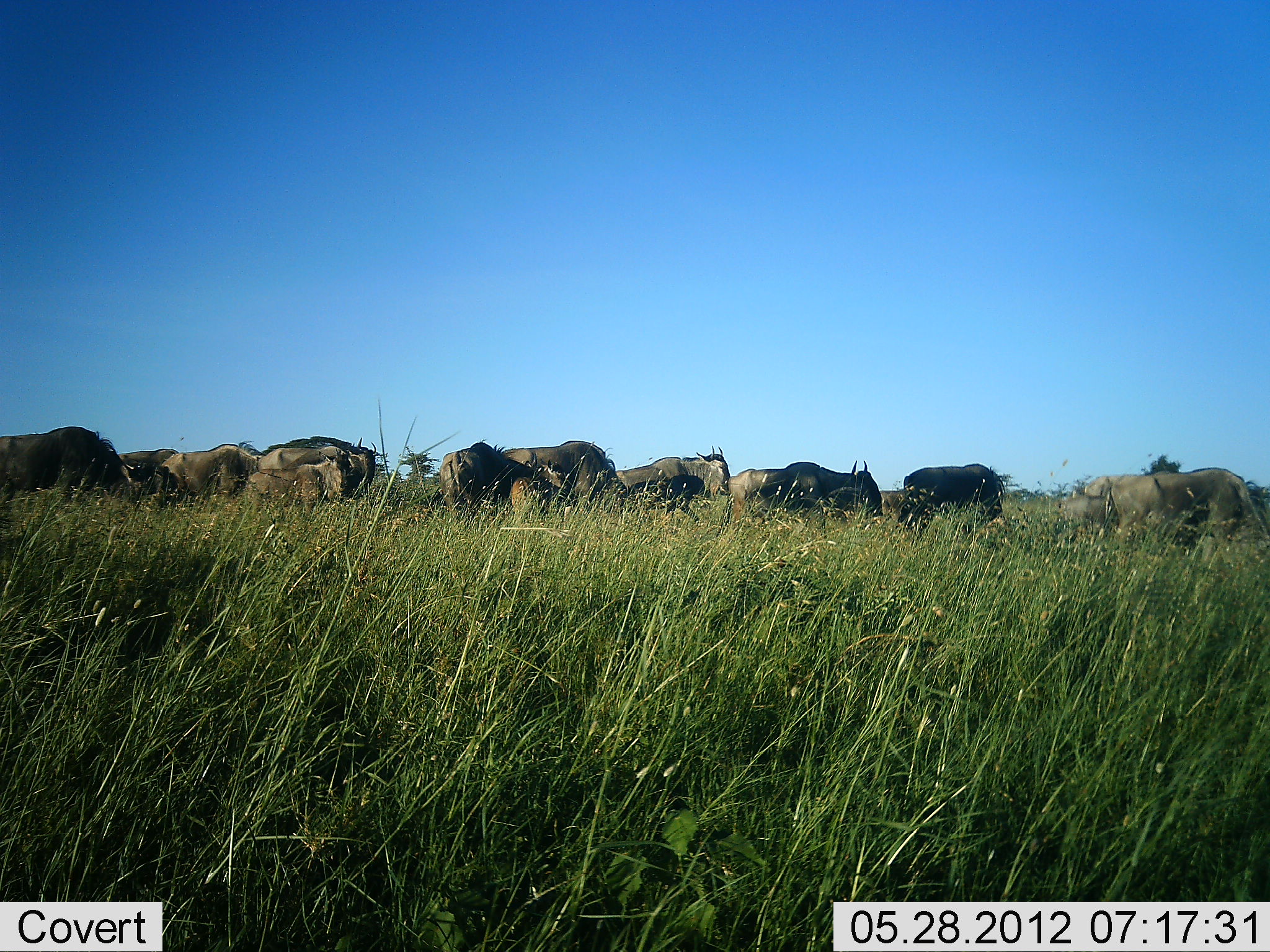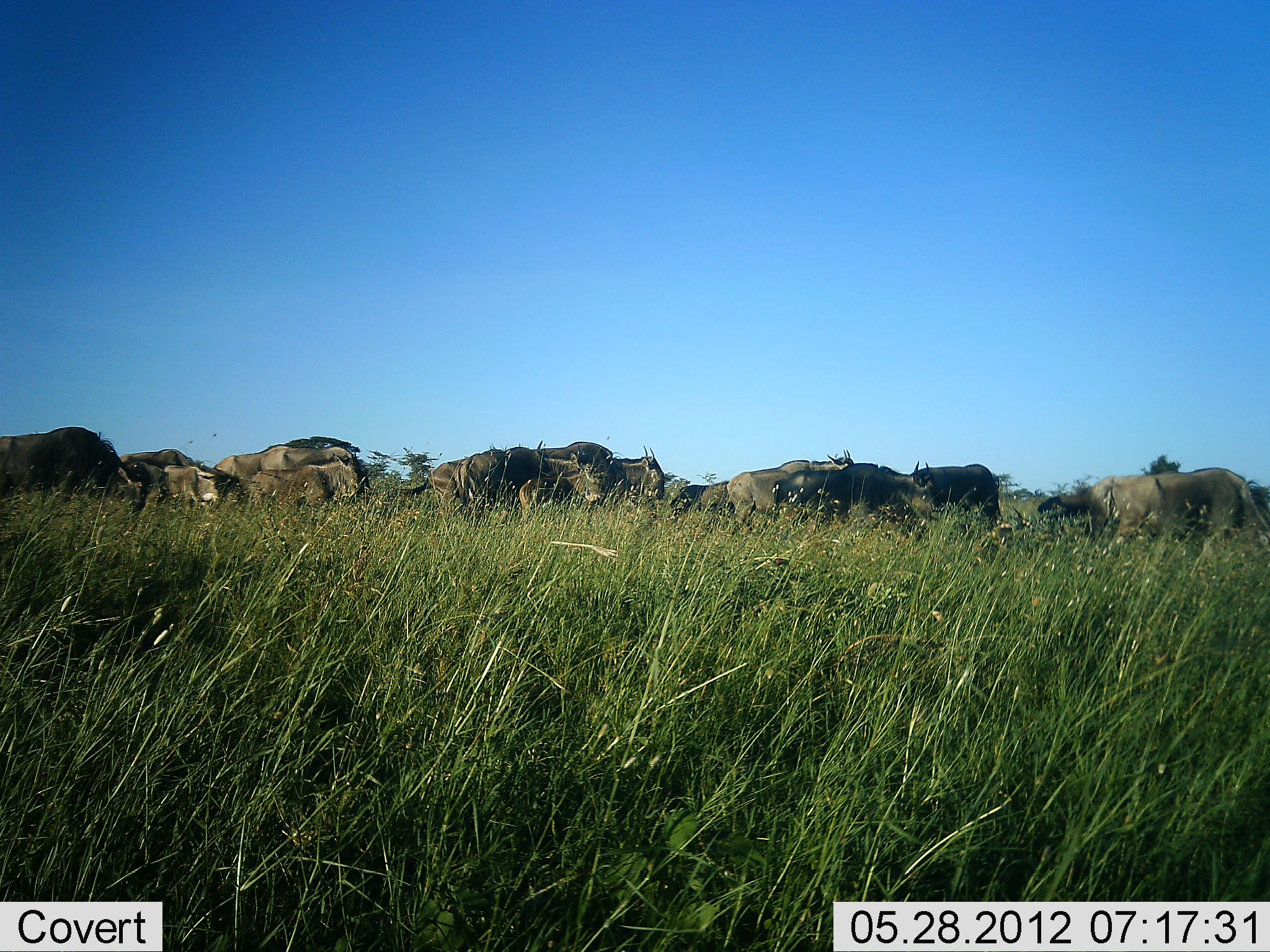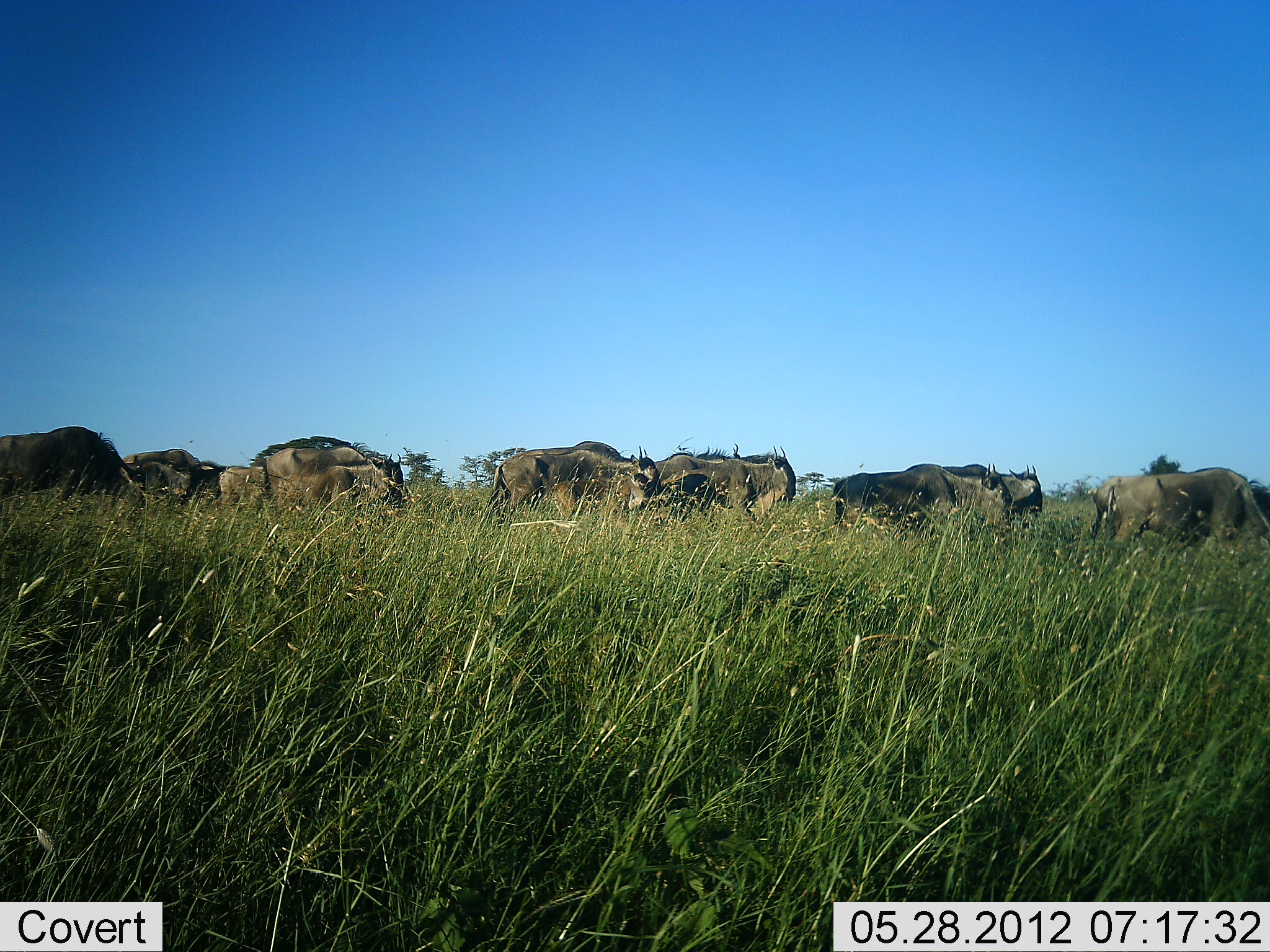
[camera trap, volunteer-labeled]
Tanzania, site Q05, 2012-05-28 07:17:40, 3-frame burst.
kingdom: Animalia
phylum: Chordata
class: Mammalia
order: Artiodactyla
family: Bovidae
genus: Connochaetes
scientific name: Connochaetes taurinus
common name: blue wildebeest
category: wildebeest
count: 11-50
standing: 21%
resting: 5%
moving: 84%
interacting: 5%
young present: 32%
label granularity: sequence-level